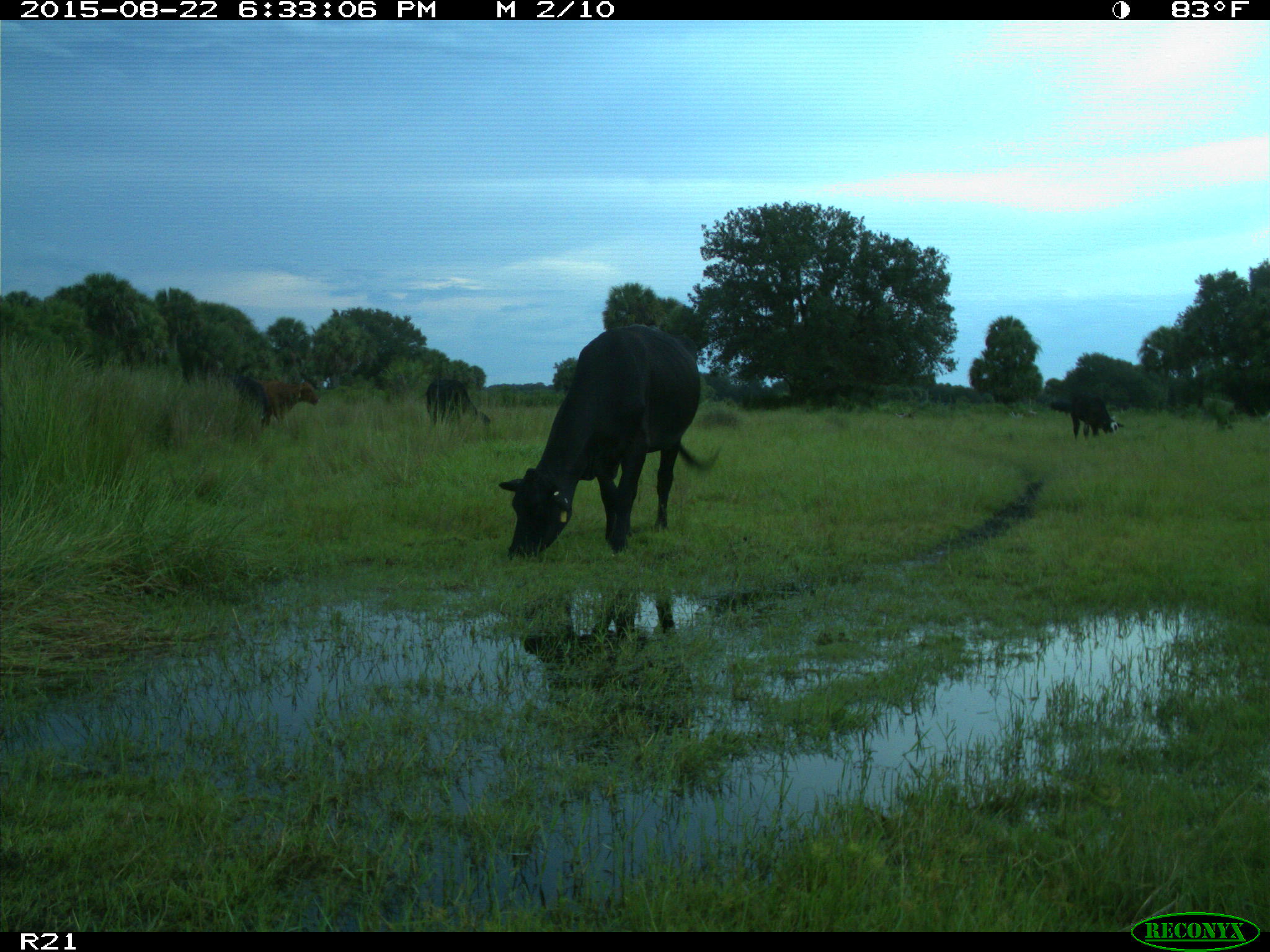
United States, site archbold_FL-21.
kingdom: Animalia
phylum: Chordata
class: Mammalia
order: Artiodactyla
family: Bovidae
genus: Bos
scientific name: Bos taurus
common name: domestic cow